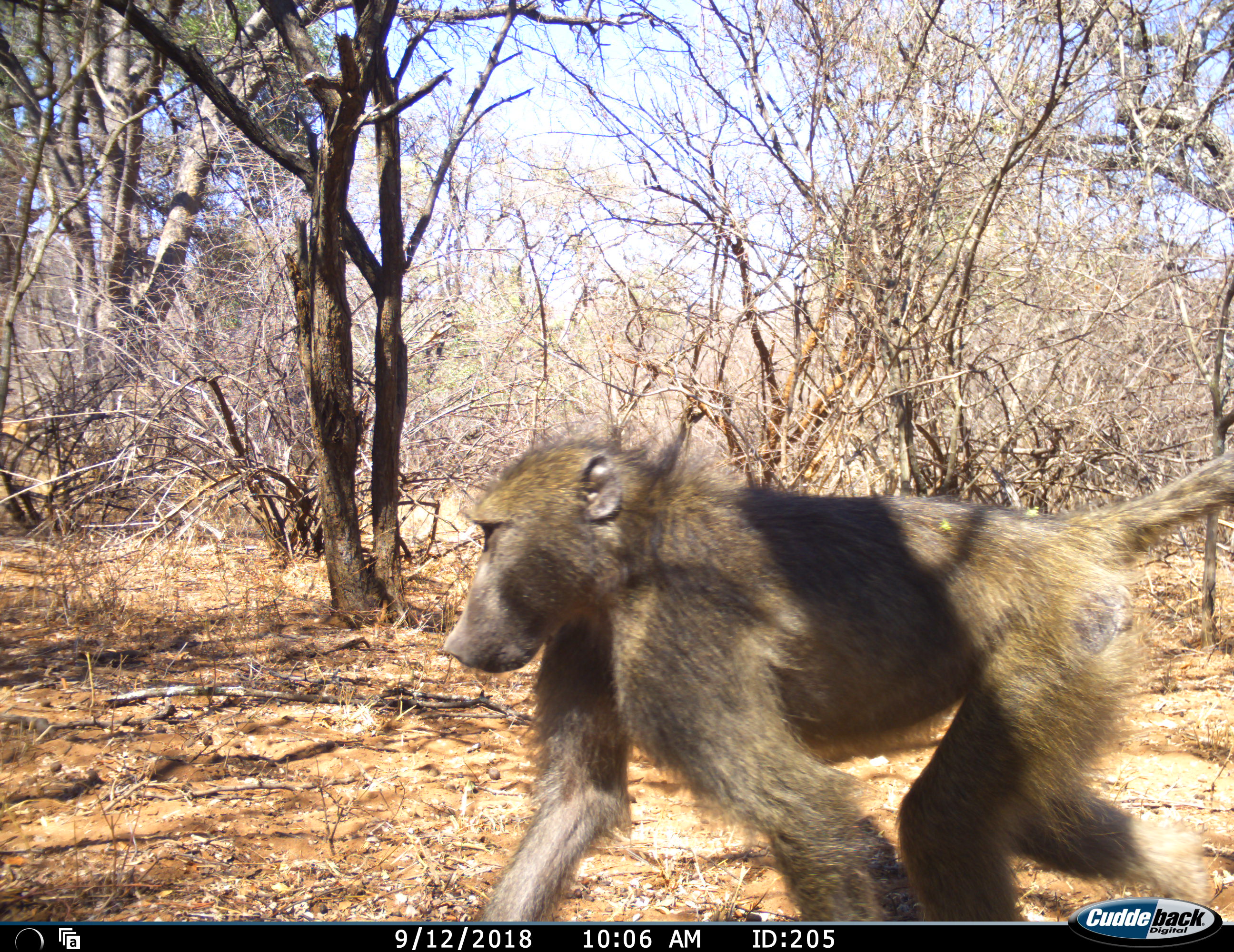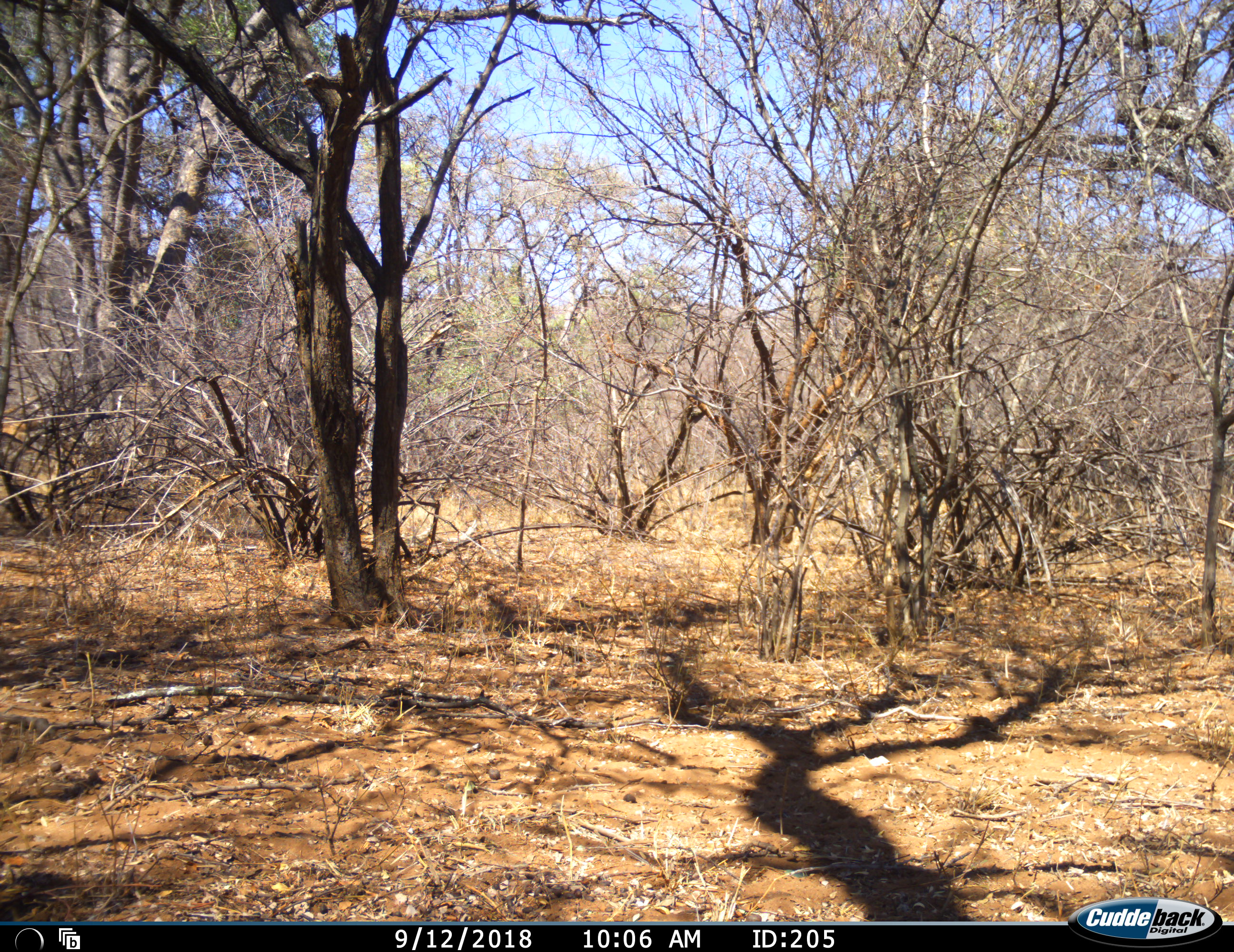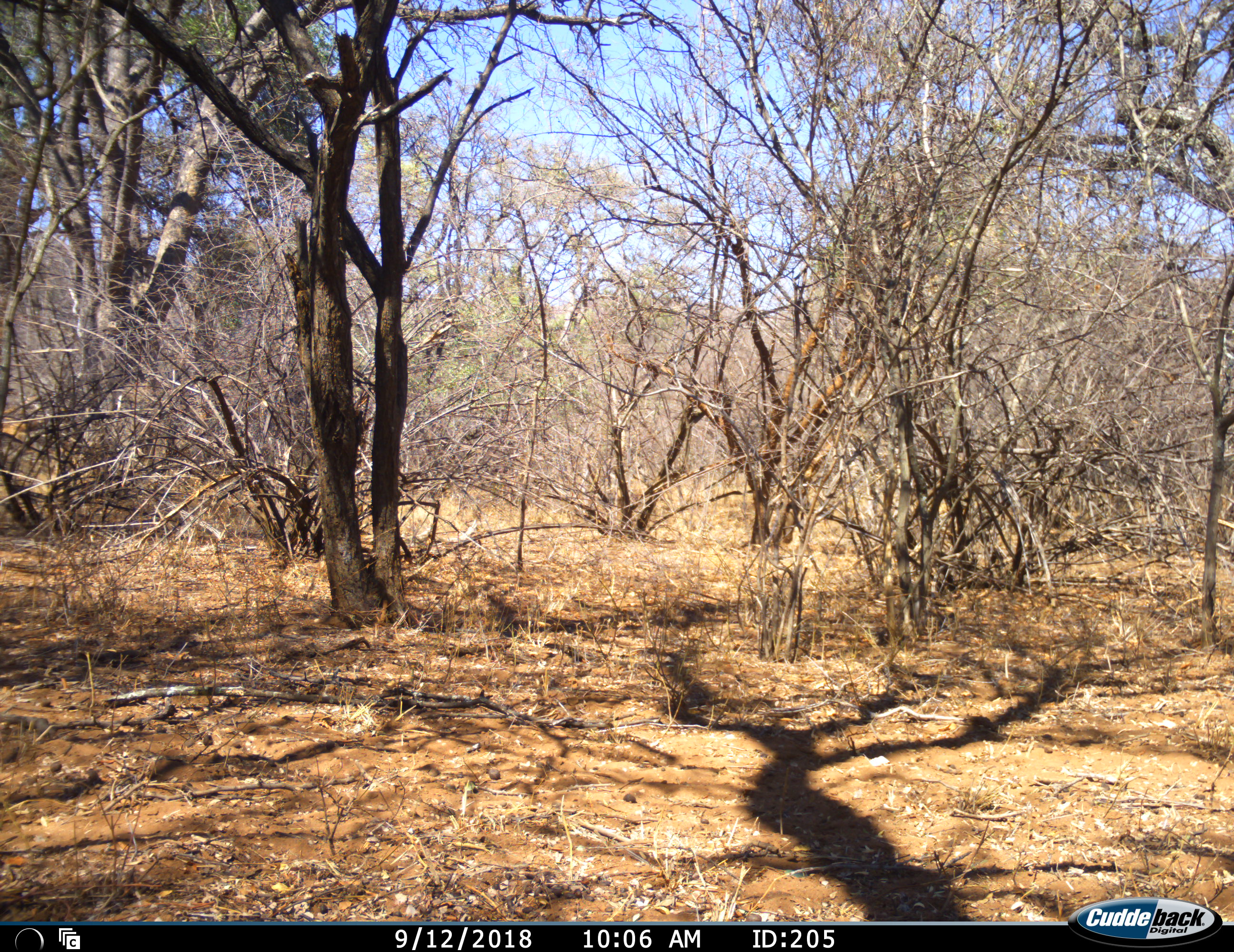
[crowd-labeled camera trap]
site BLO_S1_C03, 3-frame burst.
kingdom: Animalia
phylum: Chordata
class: Mammalia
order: Primates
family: Cercopithecidae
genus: Papio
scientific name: Papio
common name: baboon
Baboon (Papio), count 1. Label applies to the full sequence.